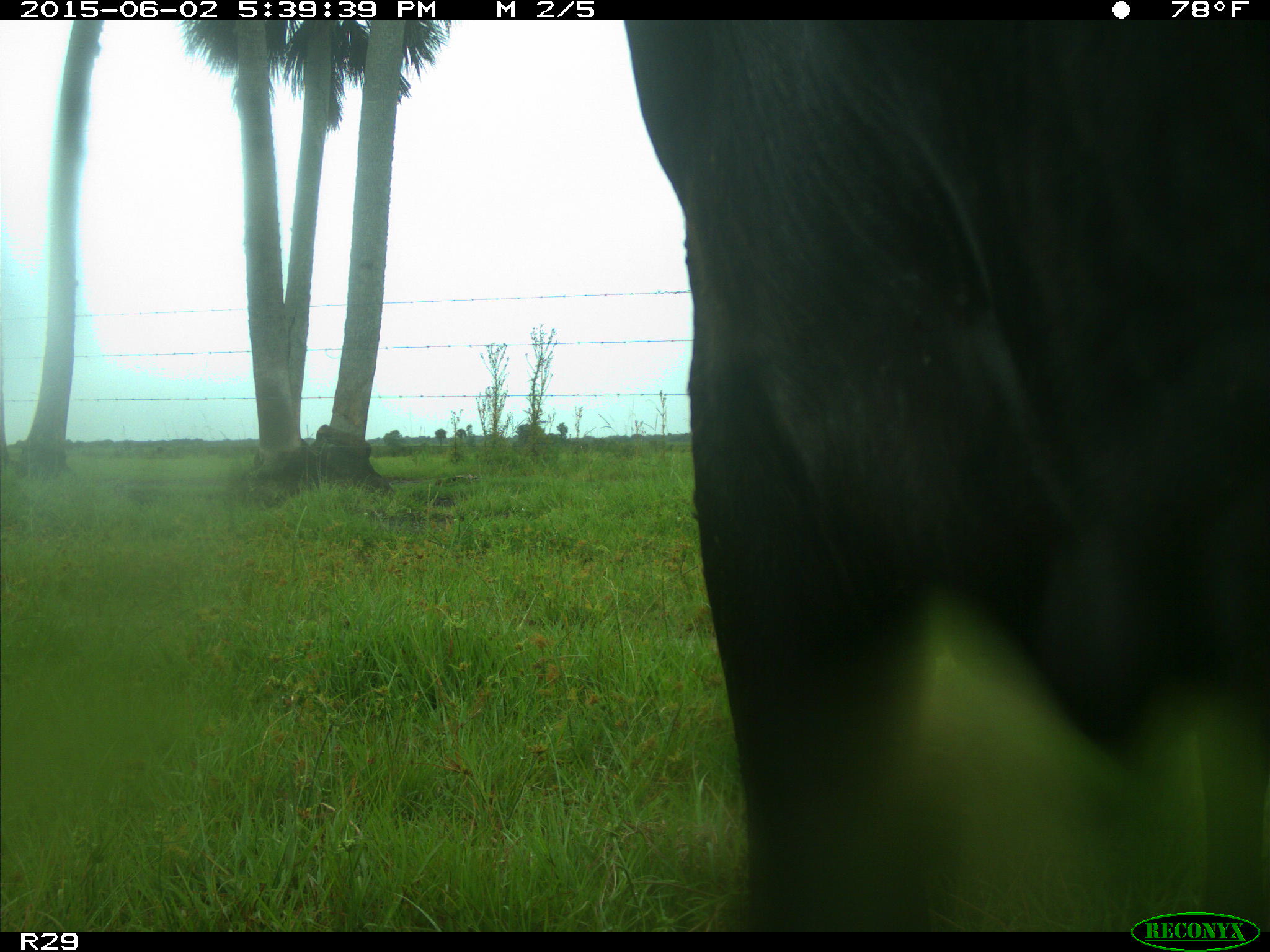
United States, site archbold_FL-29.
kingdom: Animalia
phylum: Chordata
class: Mammalia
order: Artiodactyla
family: Bovidae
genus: Bos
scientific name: Bos taurus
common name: domestic cow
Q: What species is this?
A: Bos taurus (domestic cow).